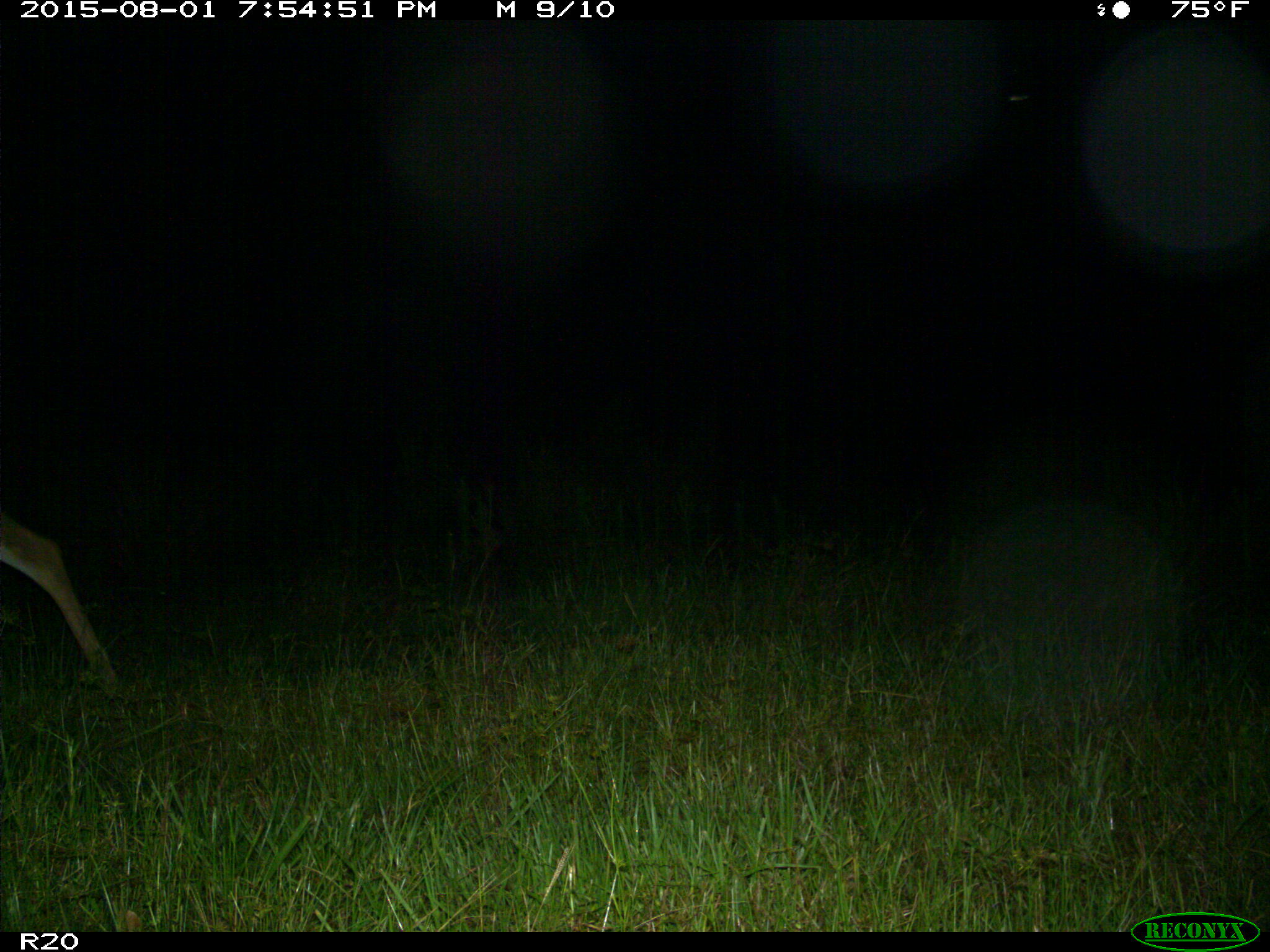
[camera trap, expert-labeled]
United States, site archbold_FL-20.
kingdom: Animalia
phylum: Chordata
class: Mammalia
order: Artiodactyla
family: Cervidae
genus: Odocoileus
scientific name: Odocoileus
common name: deer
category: unidentified deer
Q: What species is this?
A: Unidentified deer (deer) (Odocoileus).